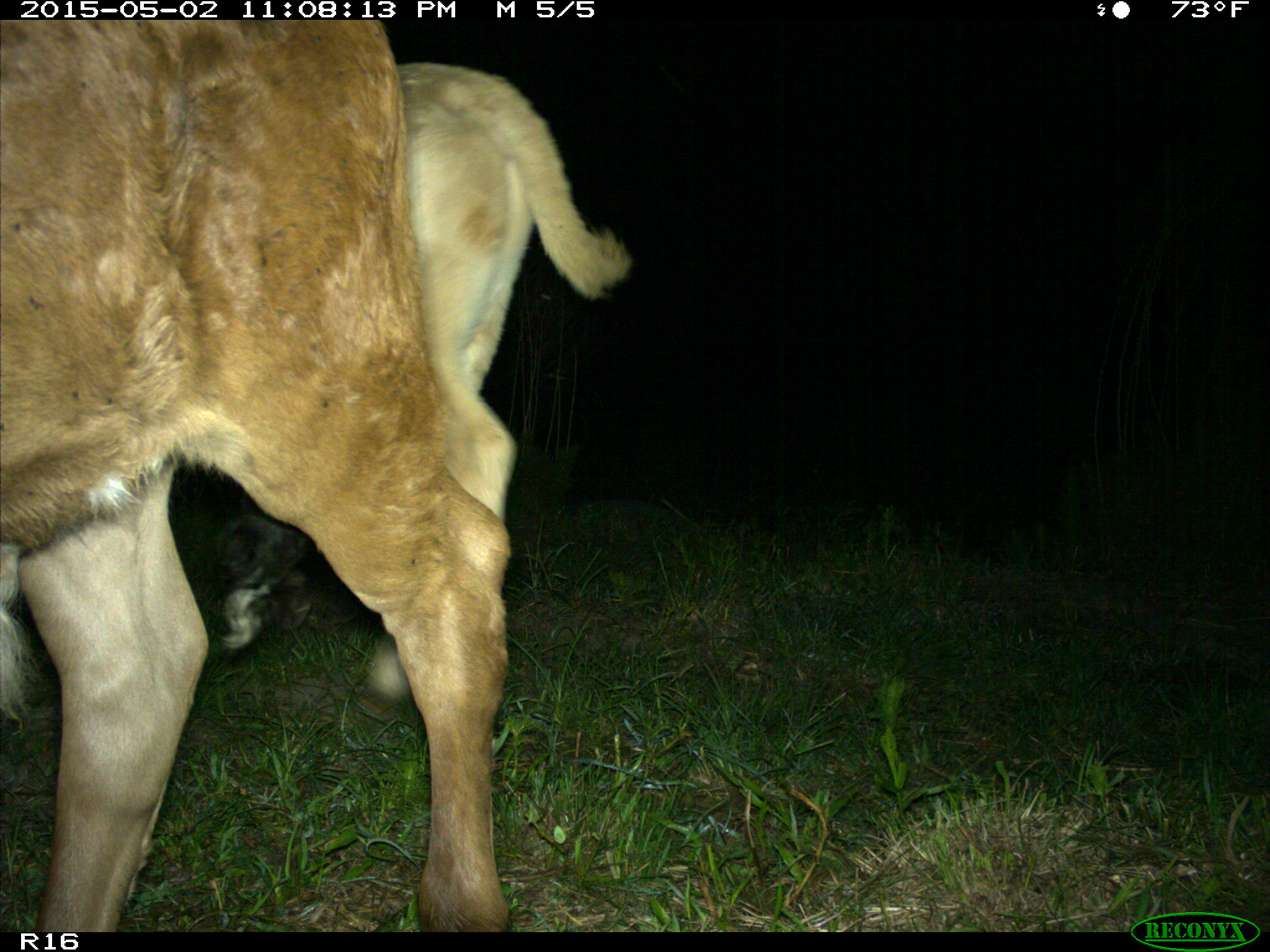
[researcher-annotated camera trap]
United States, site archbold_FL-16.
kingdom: Animalia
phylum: Chordata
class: Mammalia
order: Artiodactyla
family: Bovidae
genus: Bos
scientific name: Bos taurus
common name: domestic cow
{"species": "Bos taurus (domestic cow)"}